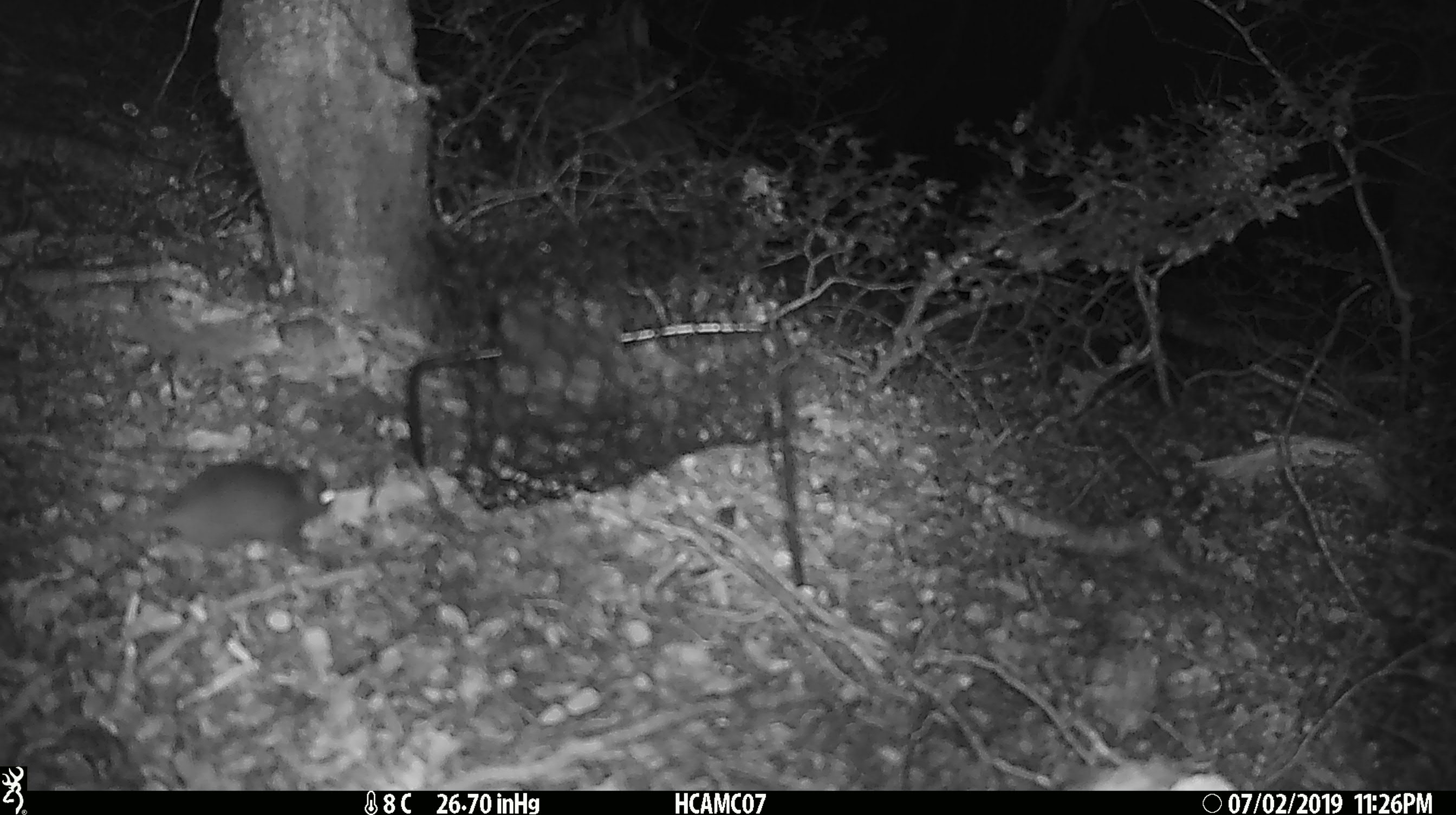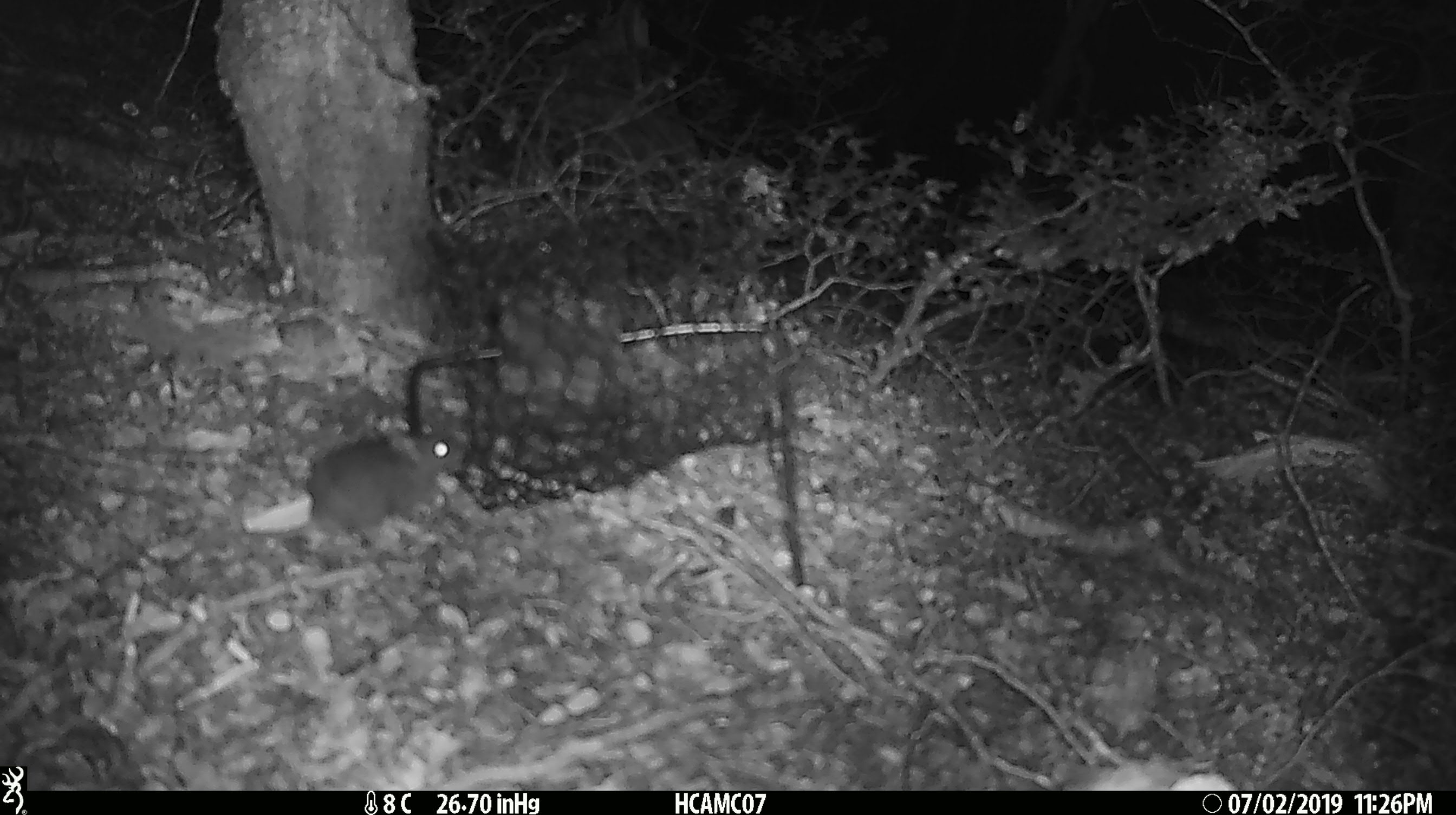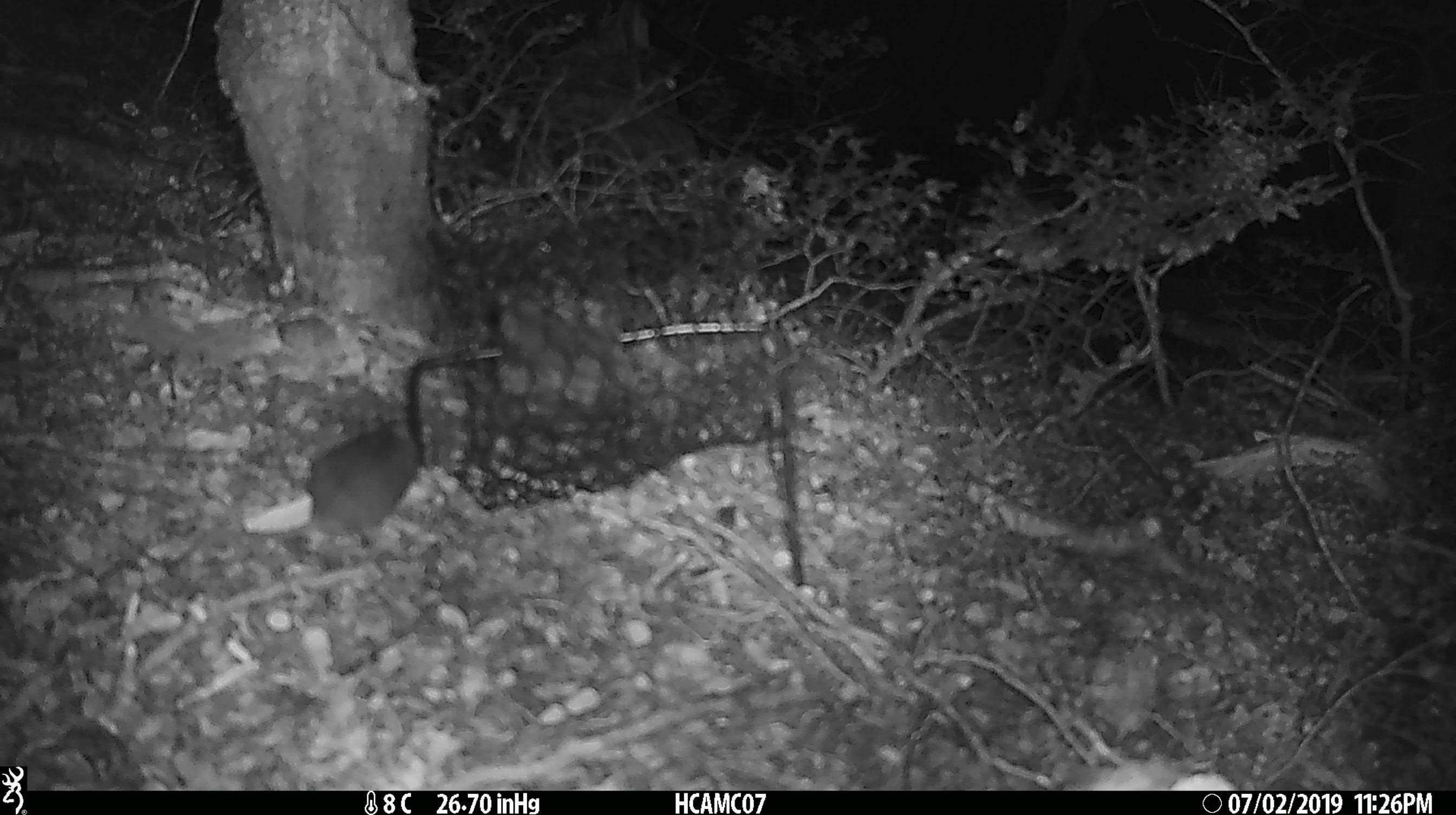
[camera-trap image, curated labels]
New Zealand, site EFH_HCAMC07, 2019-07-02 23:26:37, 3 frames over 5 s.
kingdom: Animalia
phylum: Chordata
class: Mammalia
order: Rodentia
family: Muridae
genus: Rattus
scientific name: Rattus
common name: rat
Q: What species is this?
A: Rat (Rattus).